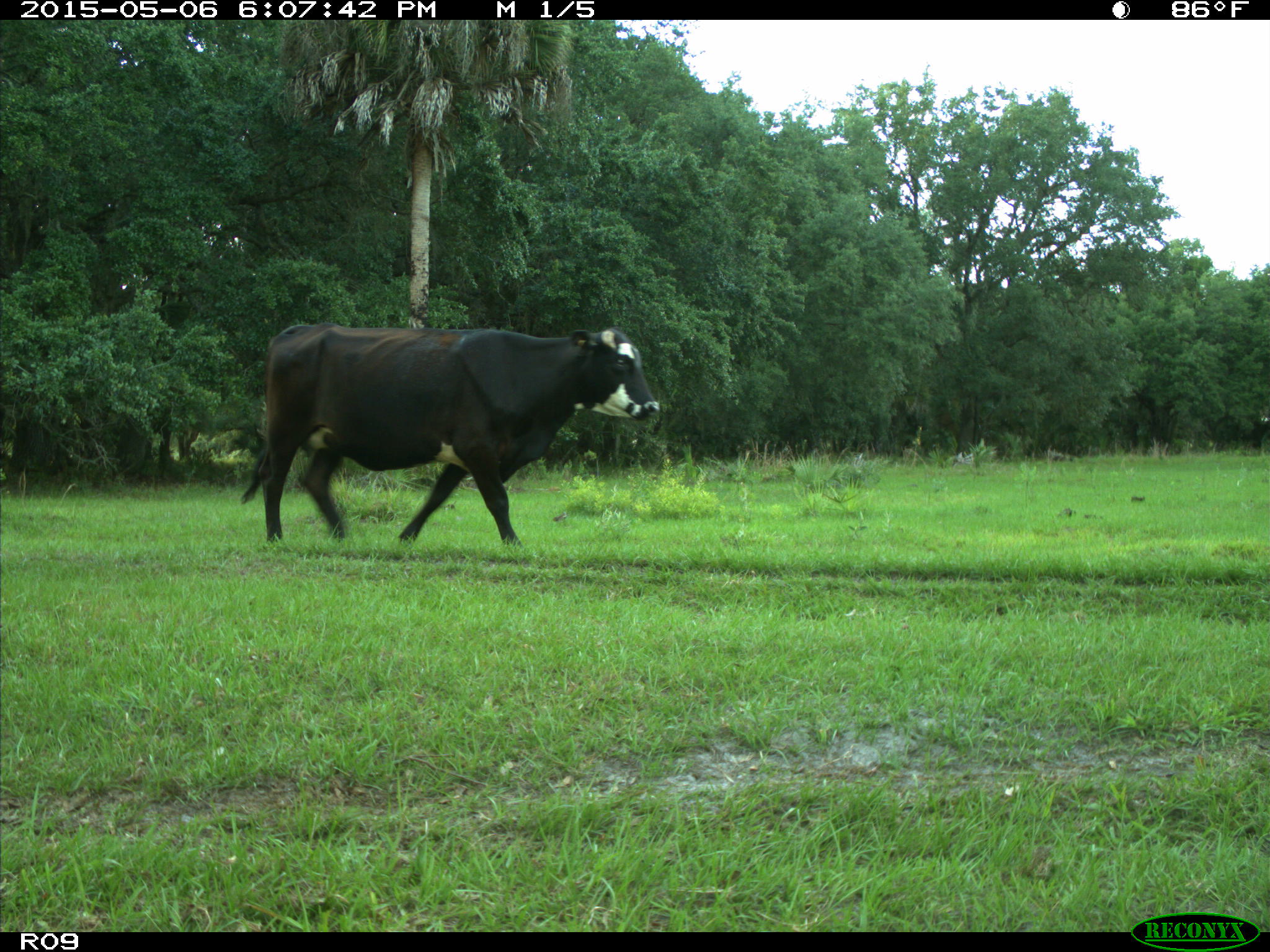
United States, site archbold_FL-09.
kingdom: Animalia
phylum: Chordata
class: Mammalia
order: Artiodactyla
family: Bovidae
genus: Bos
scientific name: Bos taurus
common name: domestic cow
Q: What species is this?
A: Bos taurus (domestic cow).